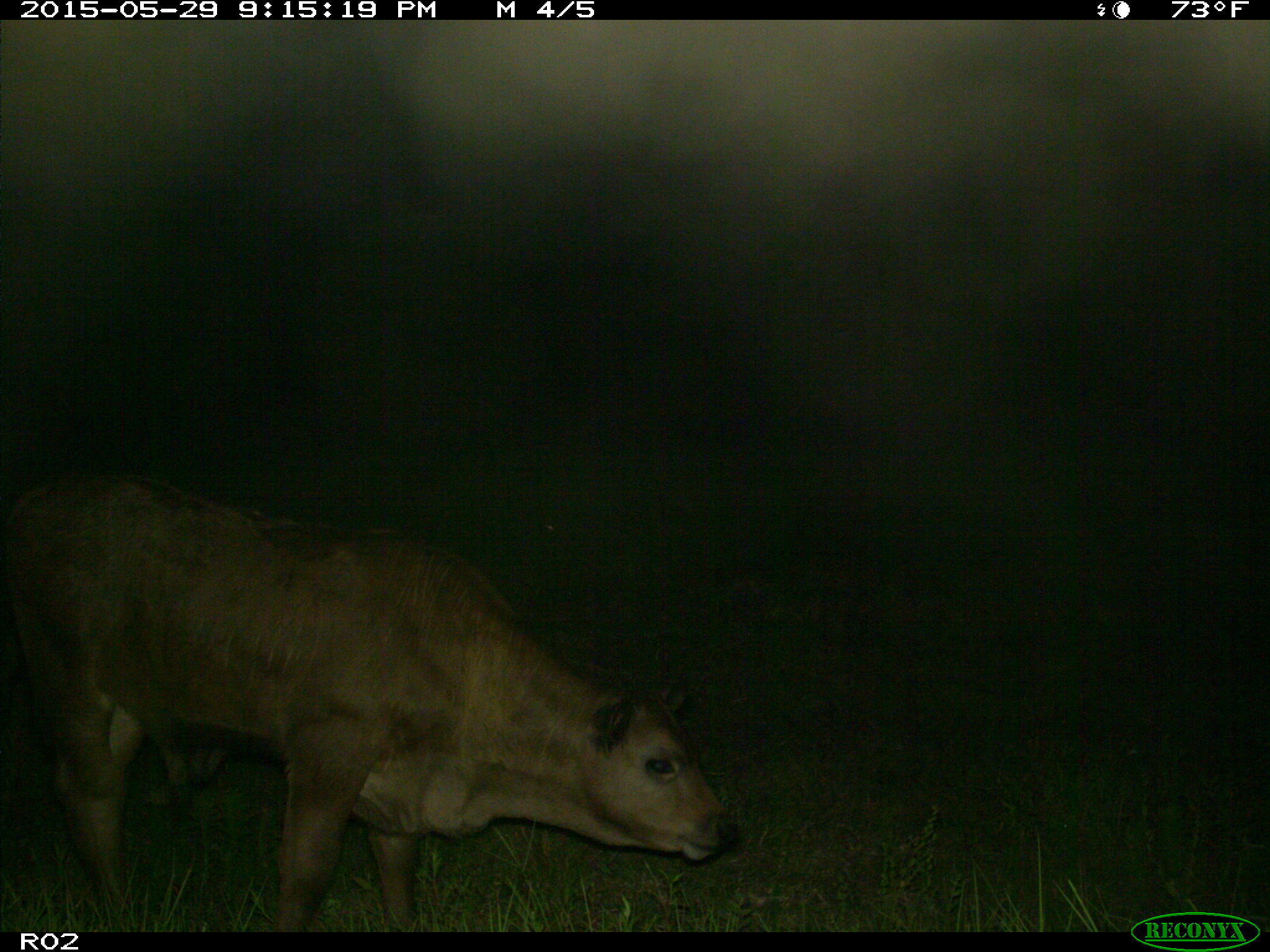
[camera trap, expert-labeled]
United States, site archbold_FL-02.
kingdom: Animalia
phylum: Chordata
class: Mammalia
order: Artiodactyla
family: Bovidae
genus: Bos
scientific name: Bos taurus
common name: domestic cow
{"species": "Bos taurus (domestic cow)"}